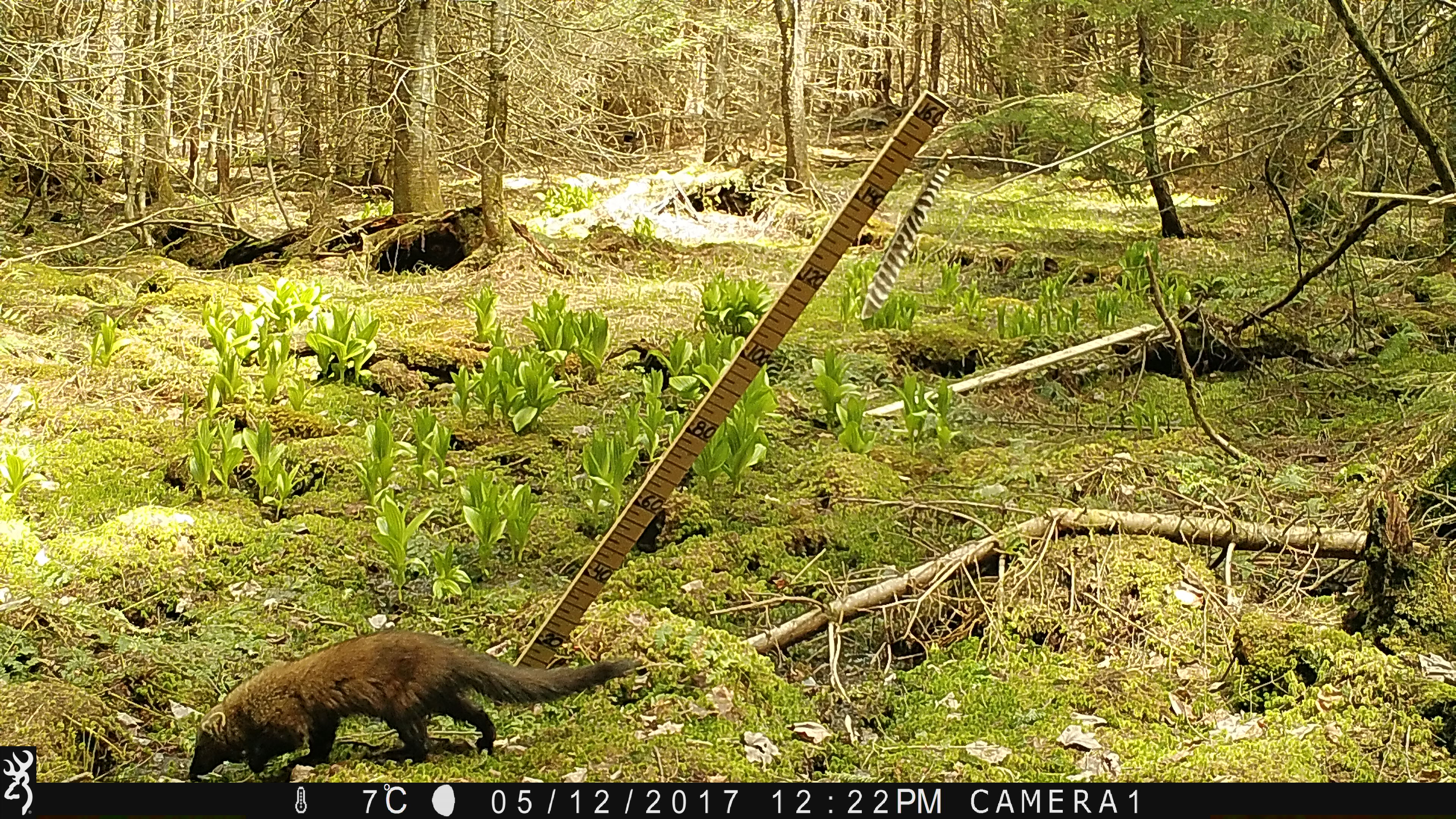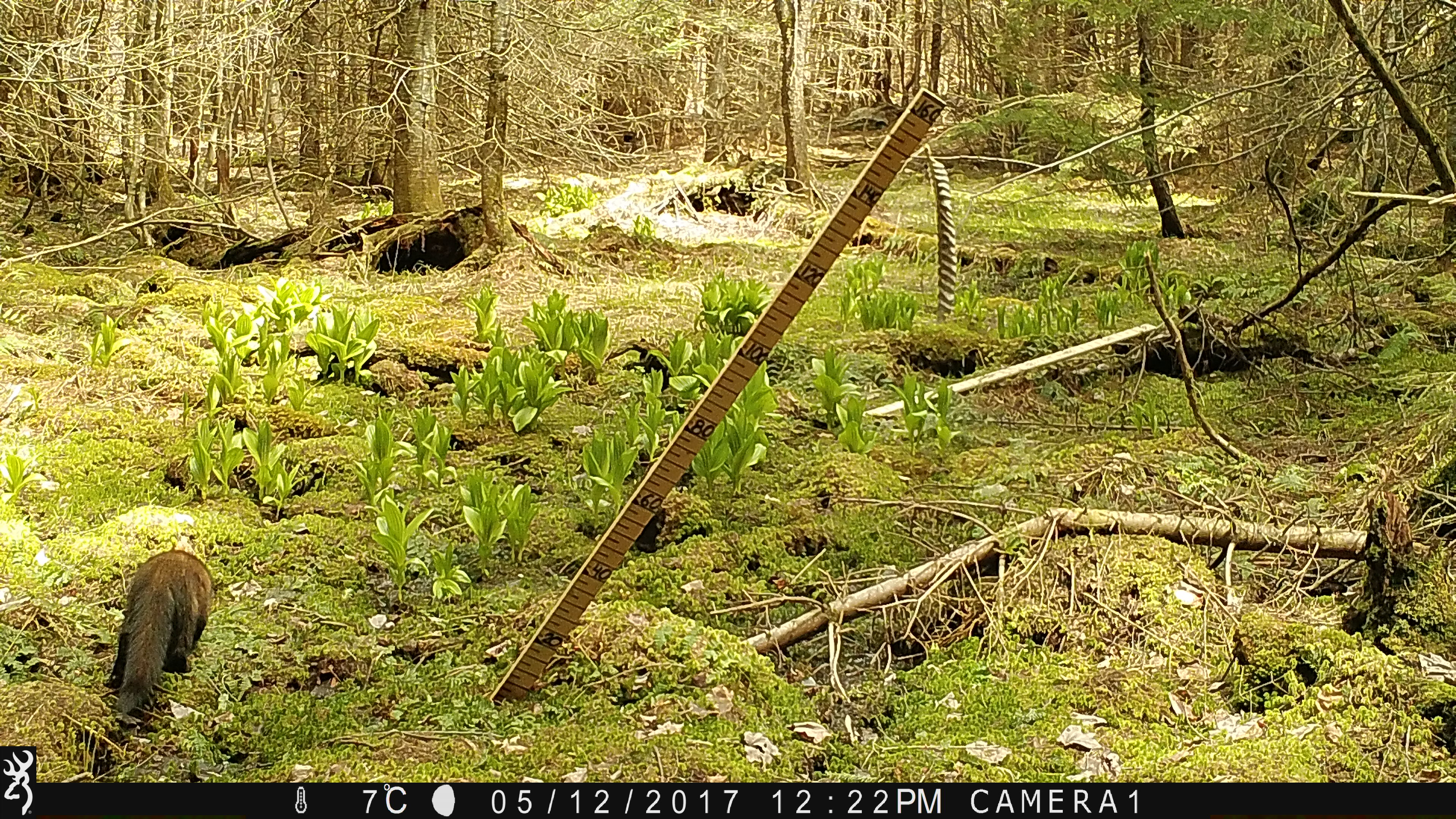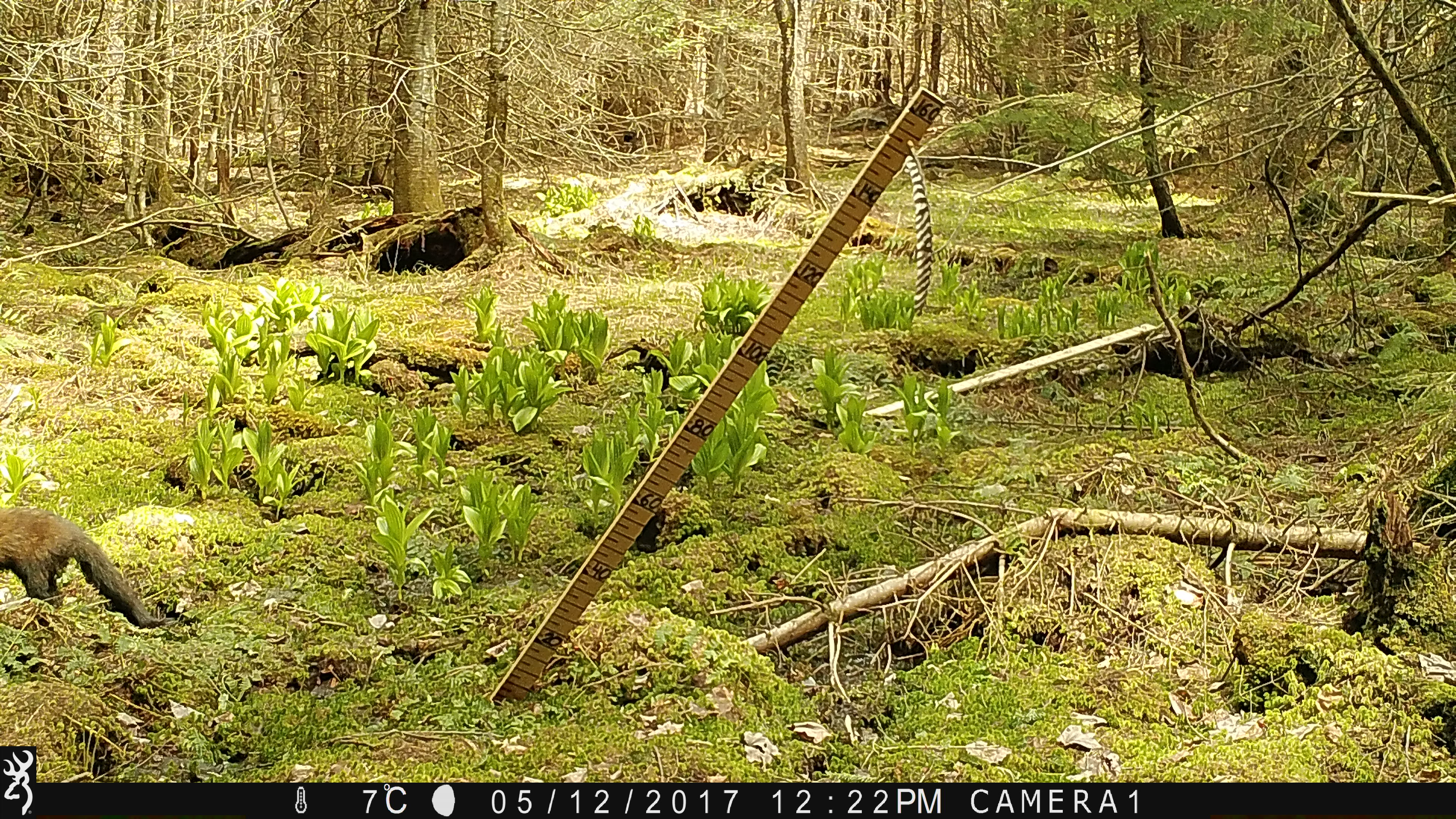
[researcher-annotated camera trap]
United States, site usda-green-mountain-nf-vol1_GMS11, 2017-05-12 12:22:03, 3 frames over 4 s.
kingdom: Animalia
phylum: Chordata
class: Mammalia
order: Carnivora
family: Mustelidae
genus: Pekania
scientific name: Pekania pennanti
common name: fisher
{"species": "fisher (Pekania pennanti)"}